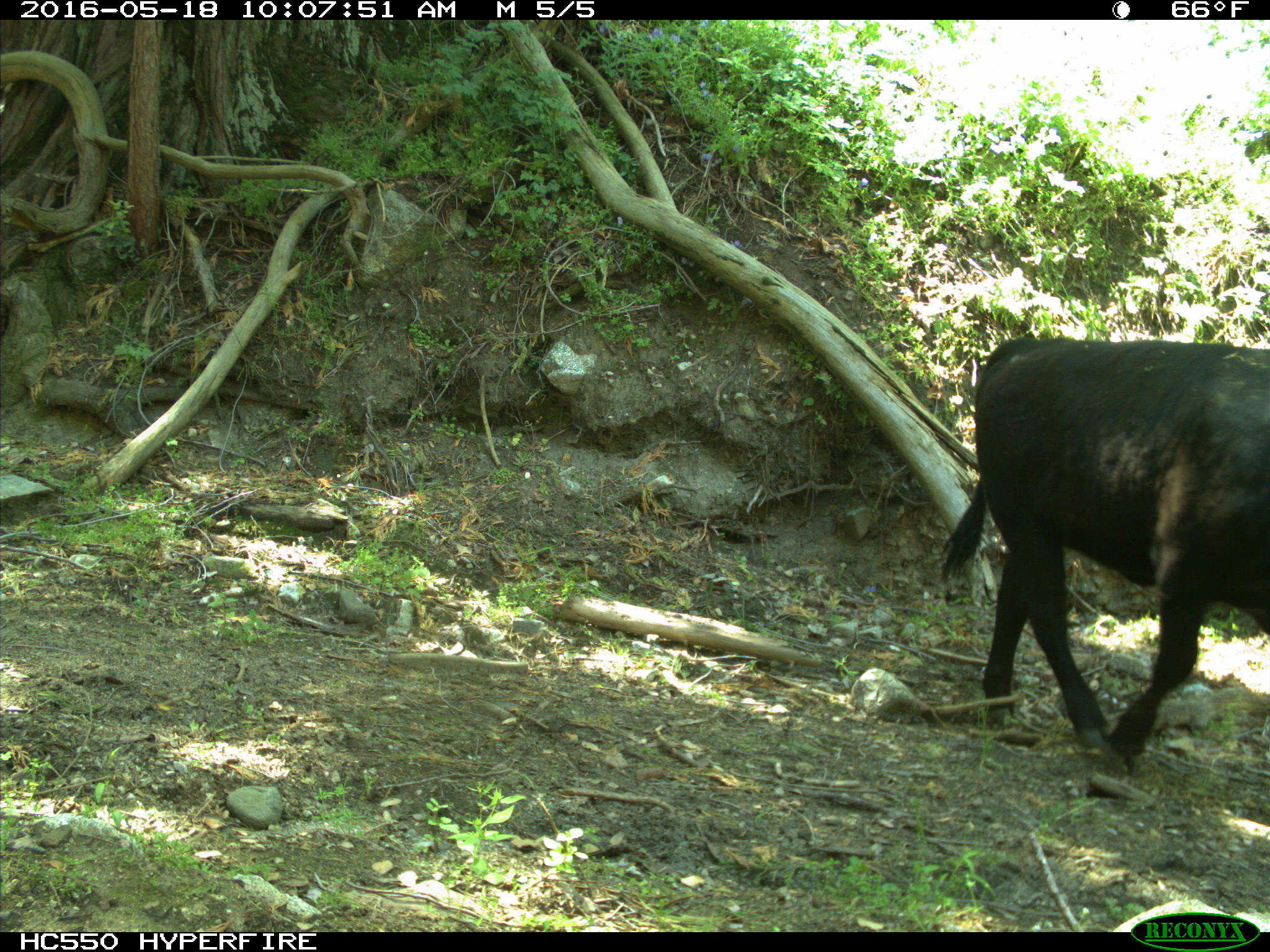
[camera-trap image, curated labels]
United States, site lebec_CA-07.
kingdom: Animalia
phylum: Chordata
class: Mammalia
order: Artiodactyla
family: Bovidae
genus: Bos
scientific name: Bos taurus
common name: domestic cow